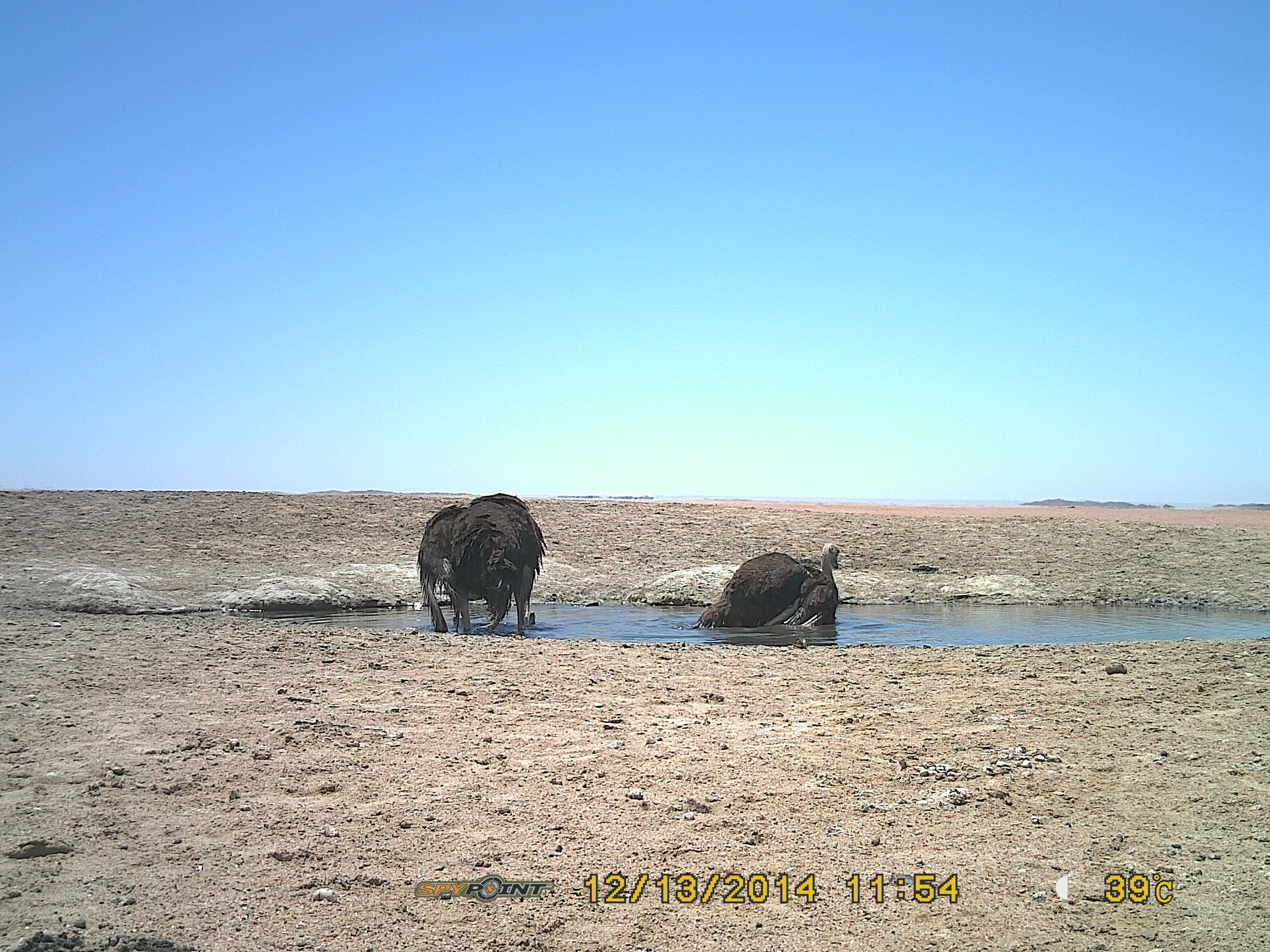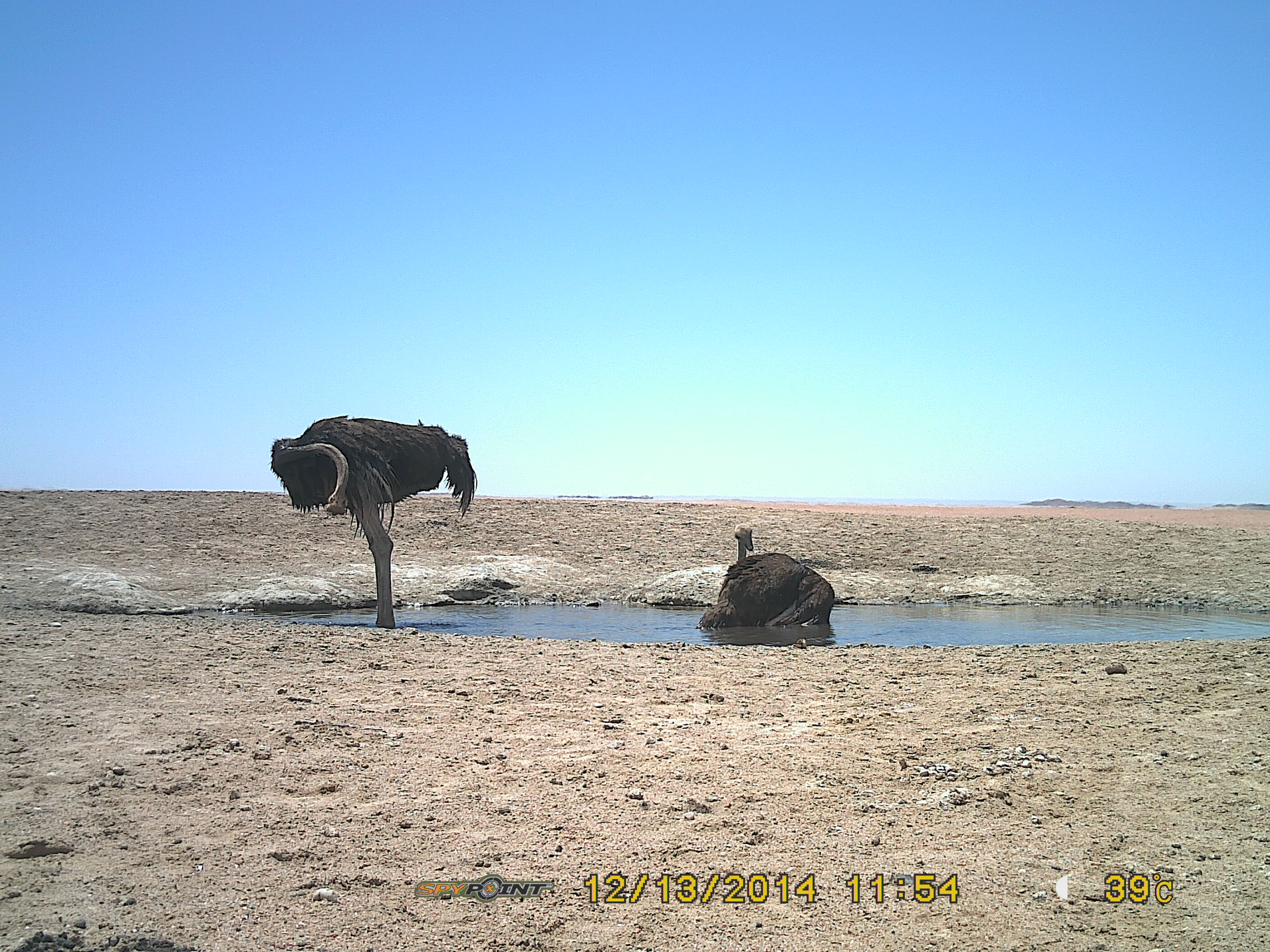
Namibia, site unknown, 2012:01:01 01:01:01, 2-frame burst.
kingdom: Animalia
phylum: Chordata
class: Aves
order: Struthioniformes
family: Struthionidae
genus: Struthio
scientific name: Struthio camelus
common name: common ostrich